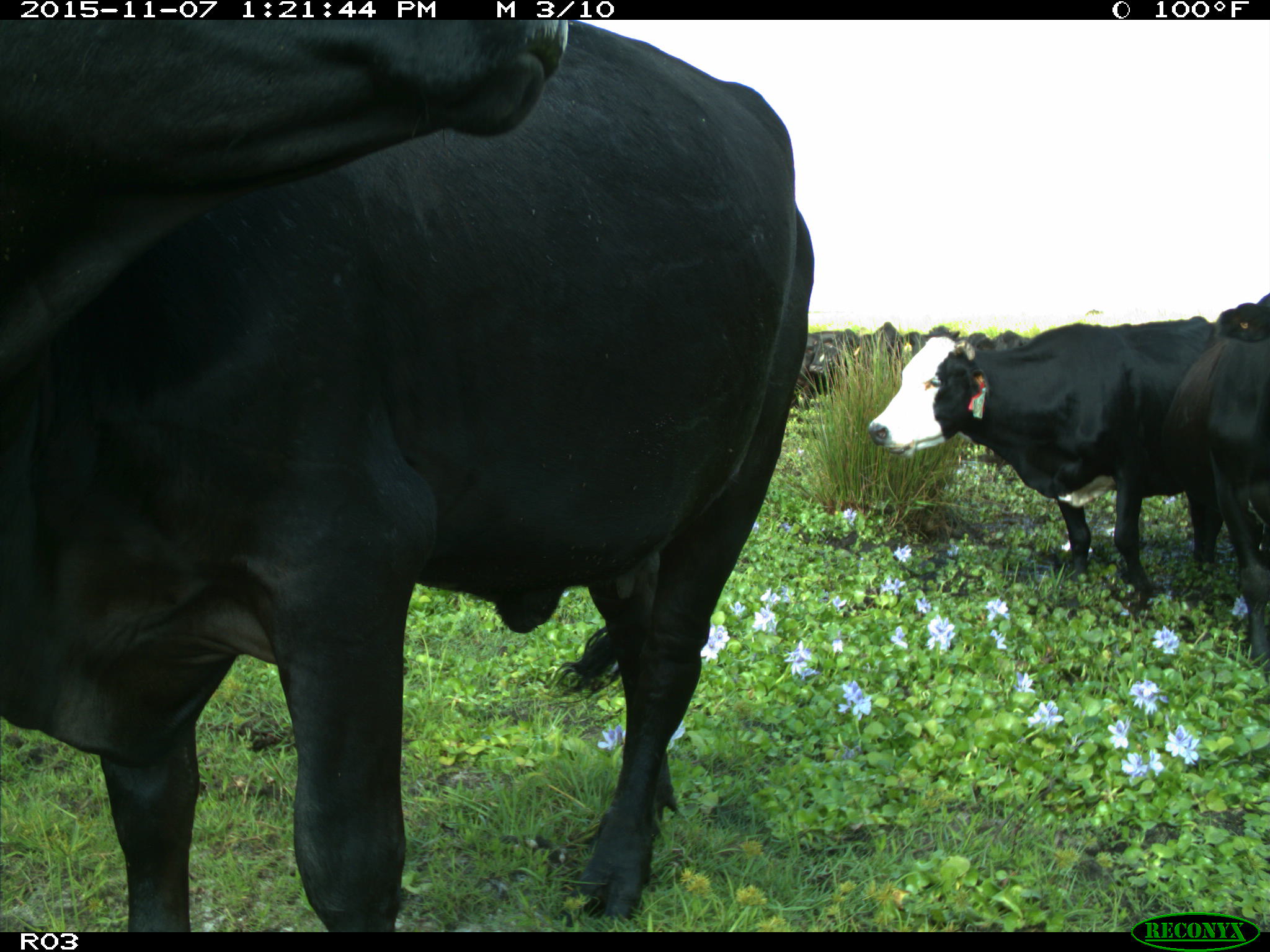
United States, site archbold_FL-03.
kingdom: Animalia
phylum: Chordata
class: Mammalia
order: Artiodactyla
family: Bovidae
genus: Bos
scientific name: Bos taurus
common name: domestic cow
Bos taurus (domestic cow).